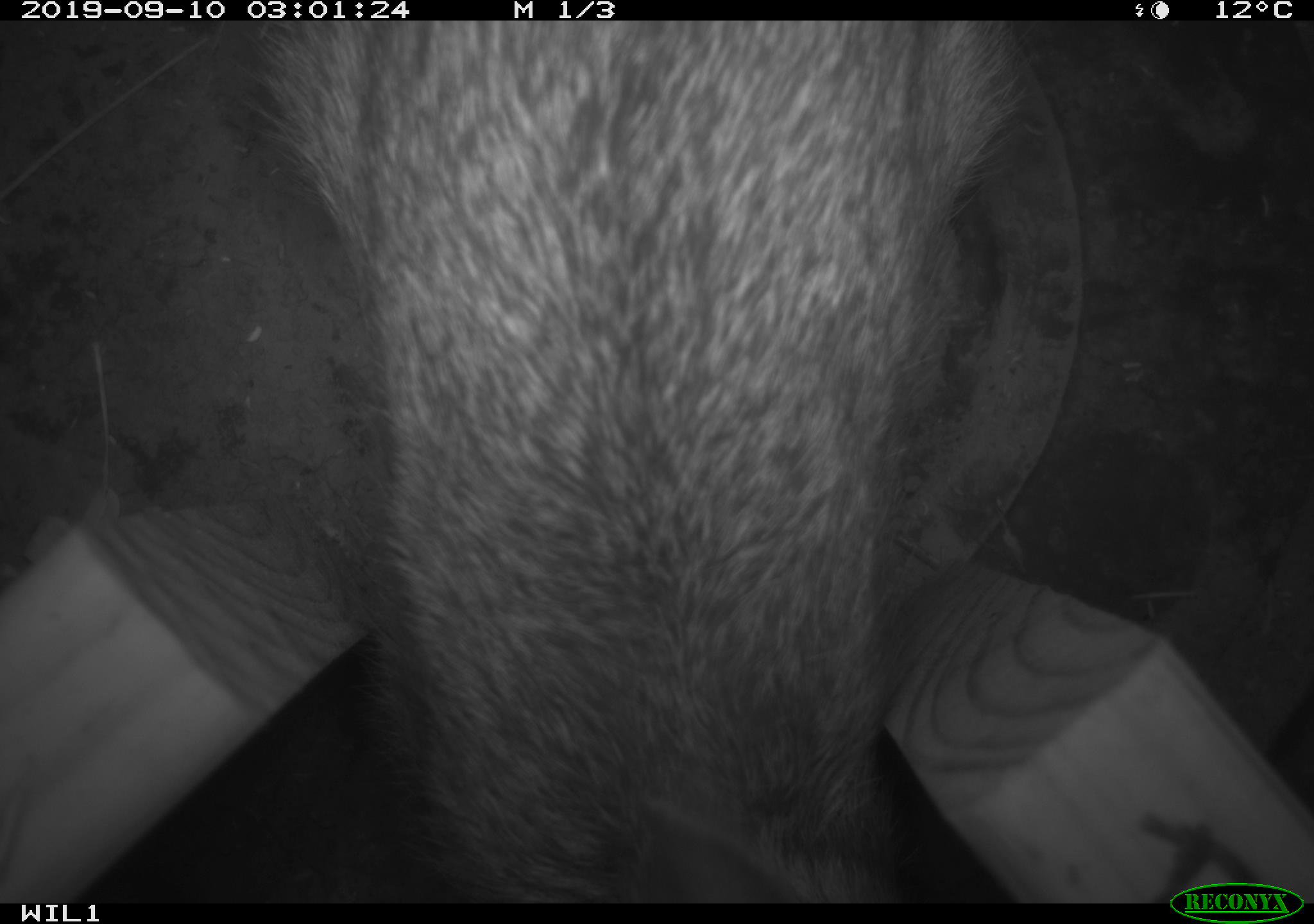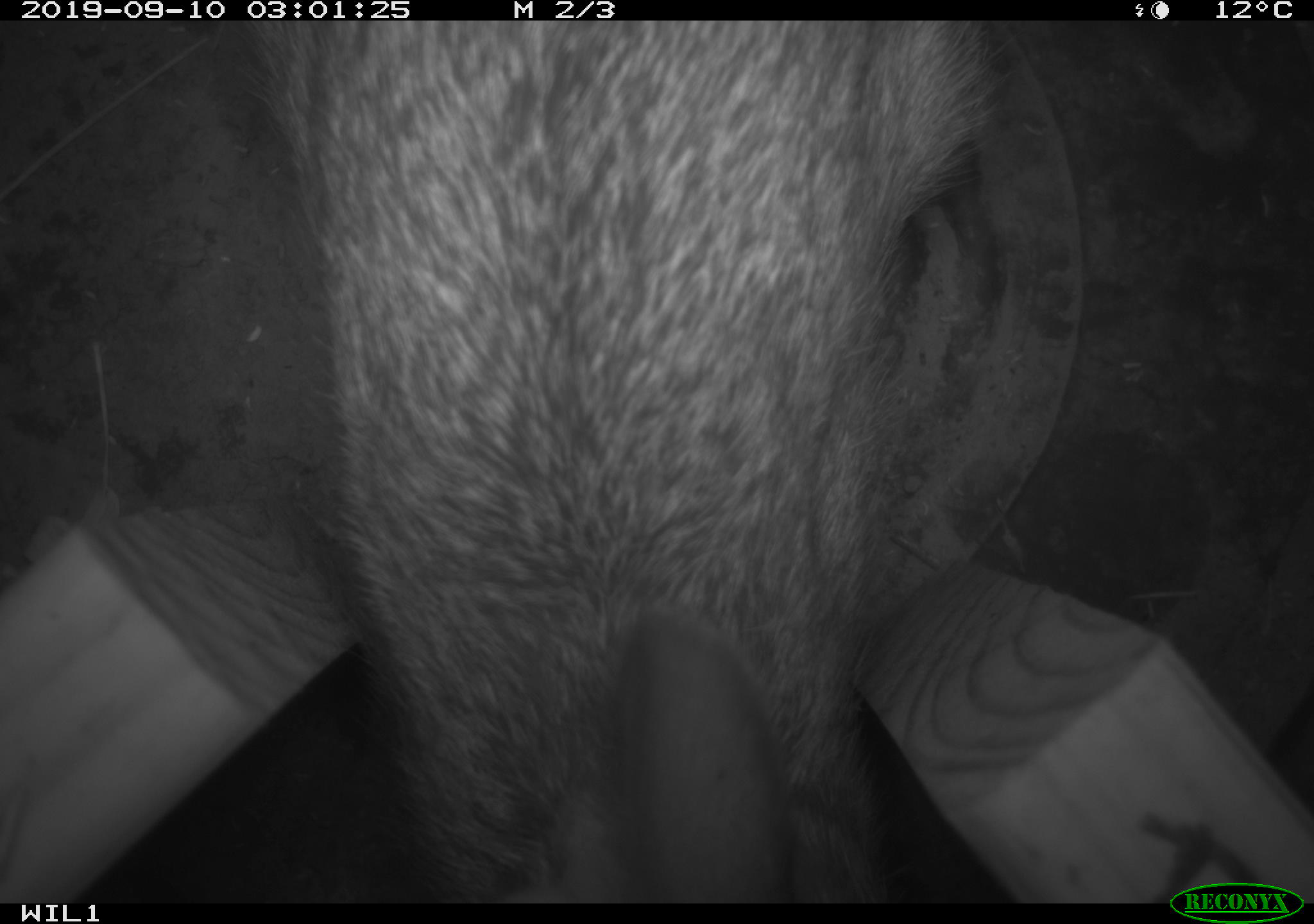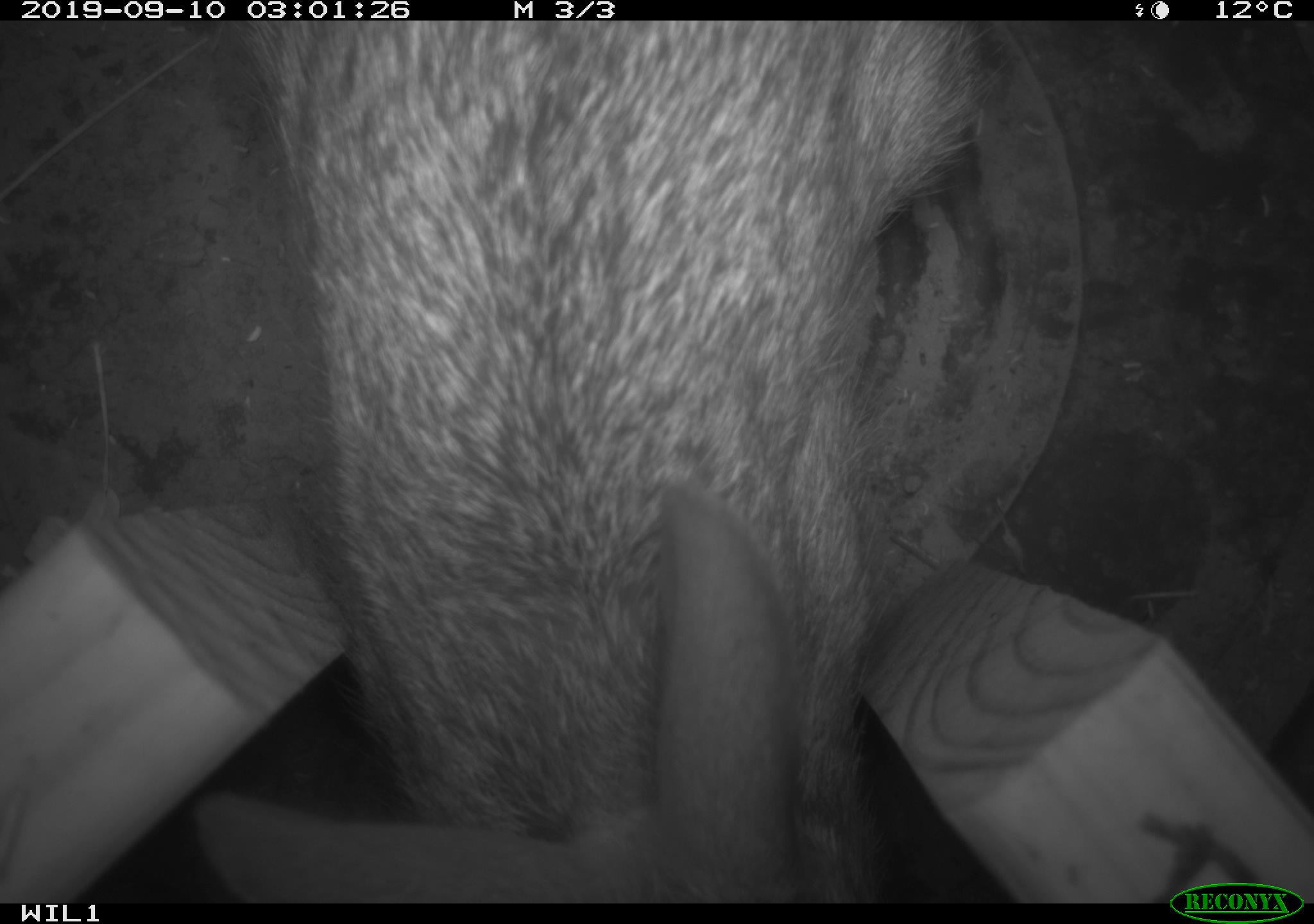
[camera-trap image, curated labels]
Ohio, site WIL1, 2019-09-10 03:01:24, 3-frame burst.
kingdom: Animalia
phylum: Chordata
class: Mammalia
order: Lagomorpha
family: Leporidae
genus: Sylvilagus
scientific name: Sylvilagus floridanus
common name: eastern cottontail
Eastern cottontail (Sylvilagus floridanus).